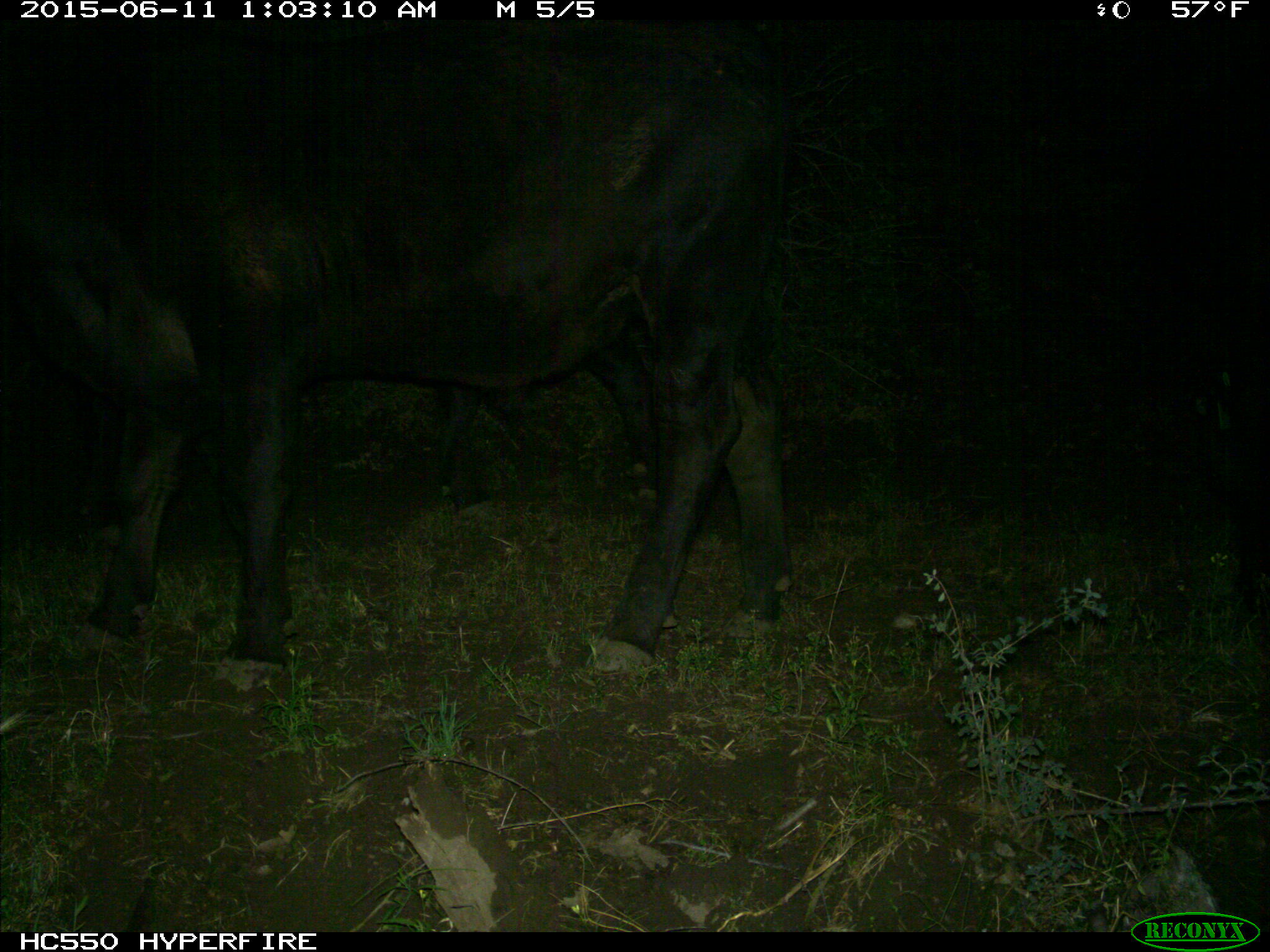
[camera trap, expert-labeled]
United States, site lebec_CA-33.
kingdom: Animalia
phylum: Chordata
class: Mammalia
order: Artiodactyla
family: Bovidae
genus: Bos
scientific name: Bos taurus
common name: domestic cow